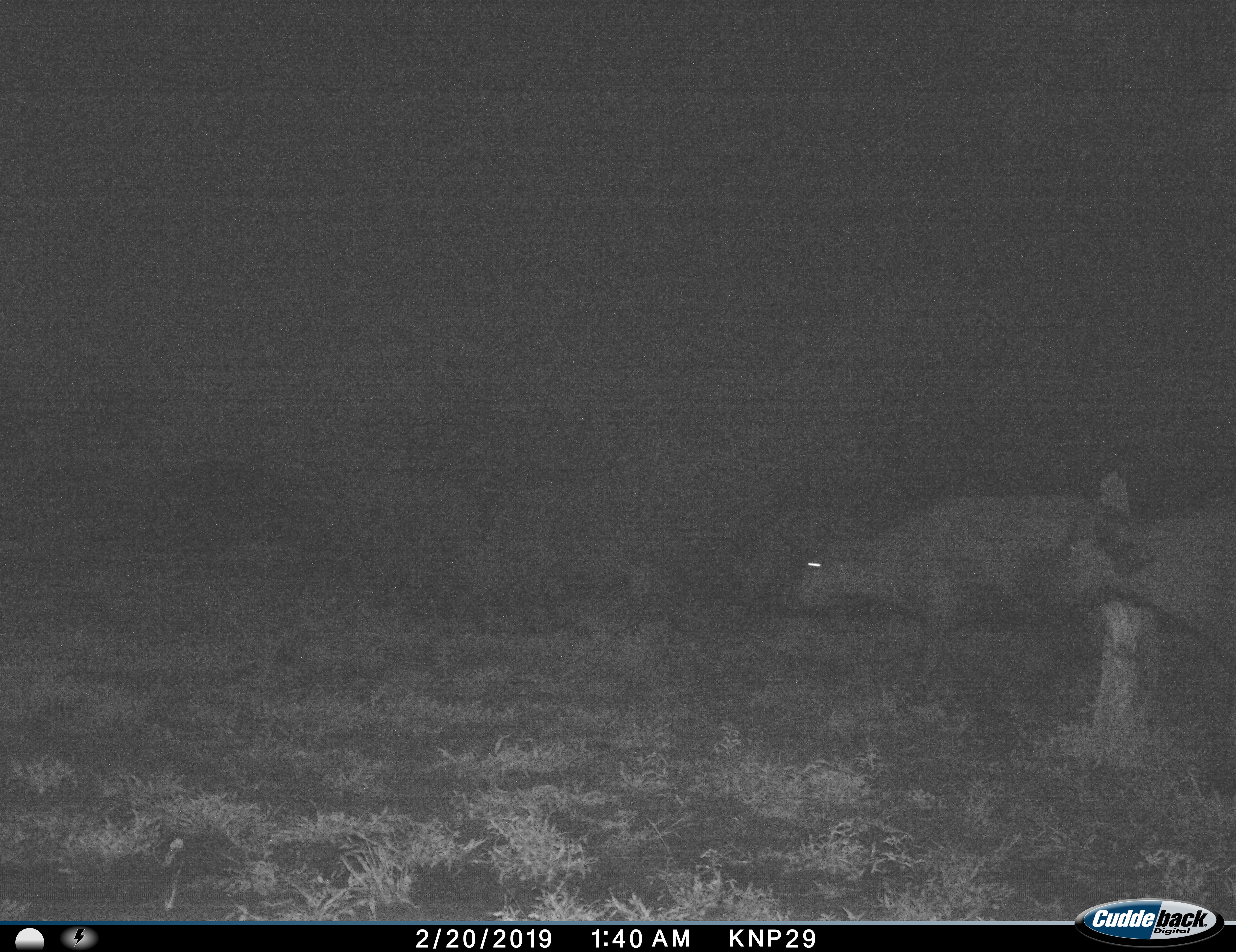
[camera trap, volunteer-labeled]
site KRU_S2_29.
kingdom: Animalia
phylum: Chordata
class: Mammalia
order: Artiodactyla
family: Bovidae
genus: Syncerus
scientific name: Syncerus caffer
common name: african buffalo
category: buffalo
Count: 2.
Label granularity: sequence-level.